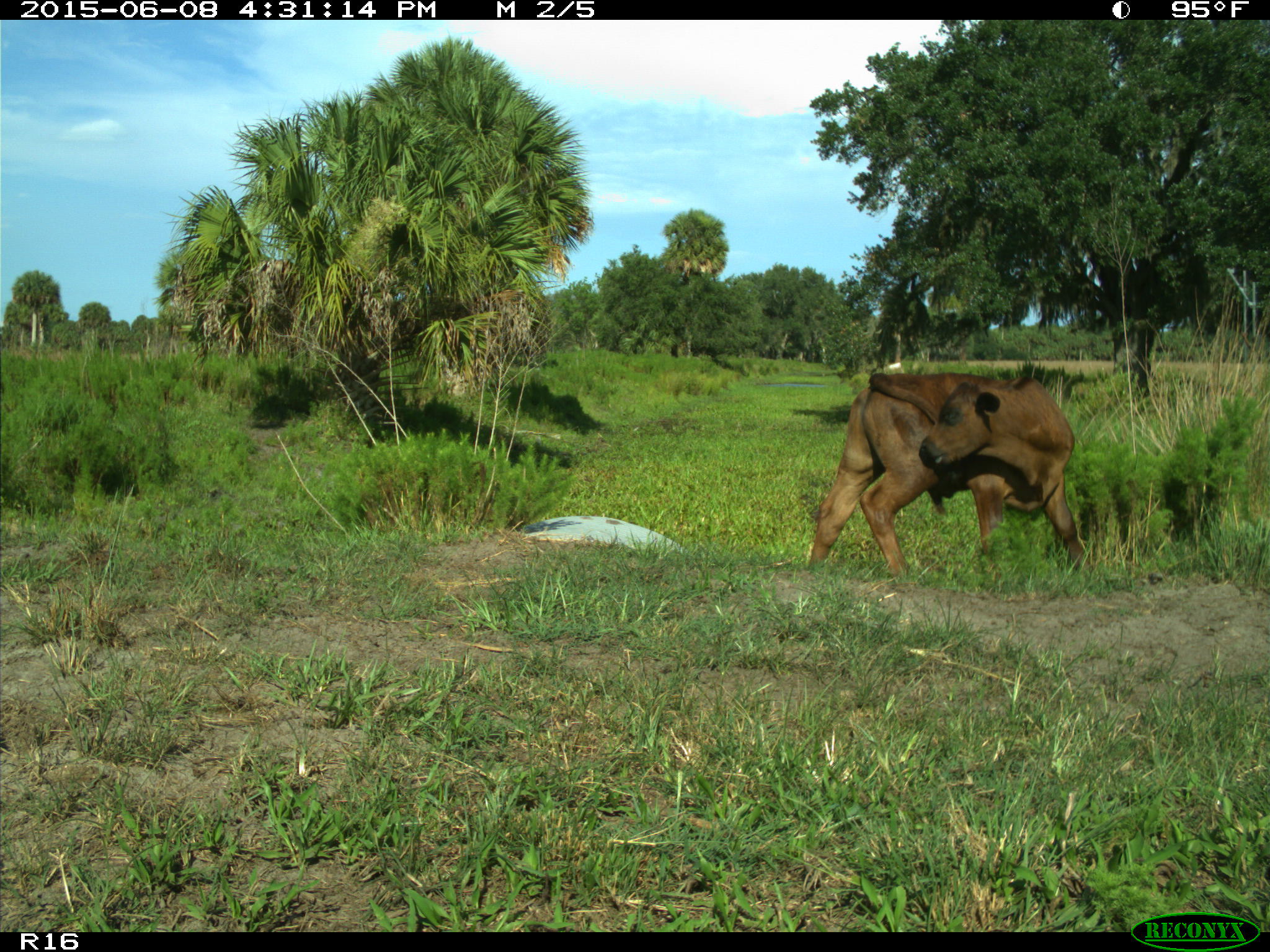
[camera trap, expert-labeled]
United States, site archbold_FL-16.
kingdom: Animalia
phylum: Chordata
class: Mammalia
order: Artiodactyla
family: Bovidae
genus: Bos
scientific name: Bos taurus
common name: domestic cow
Bos taurus (domestic cow).